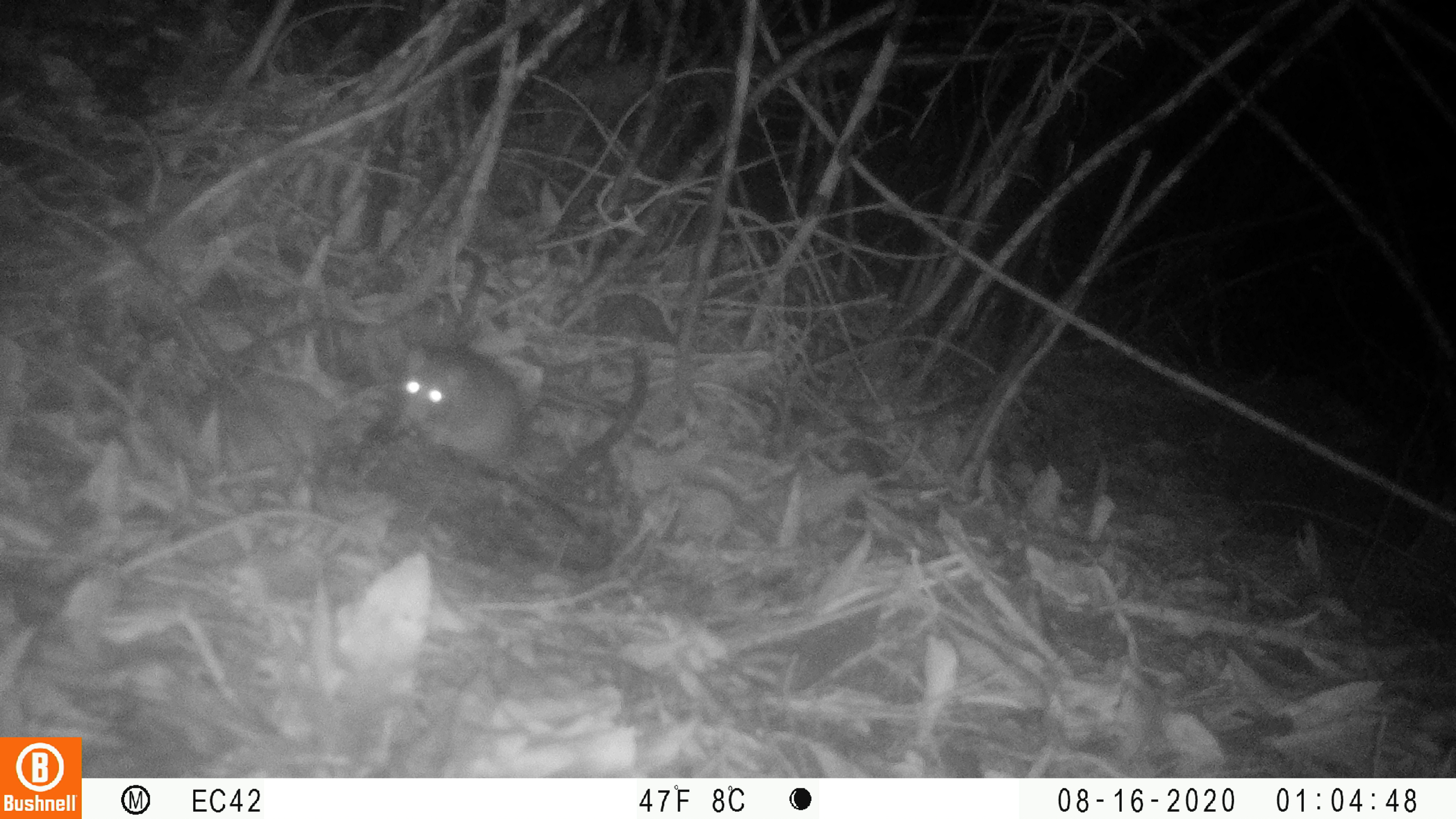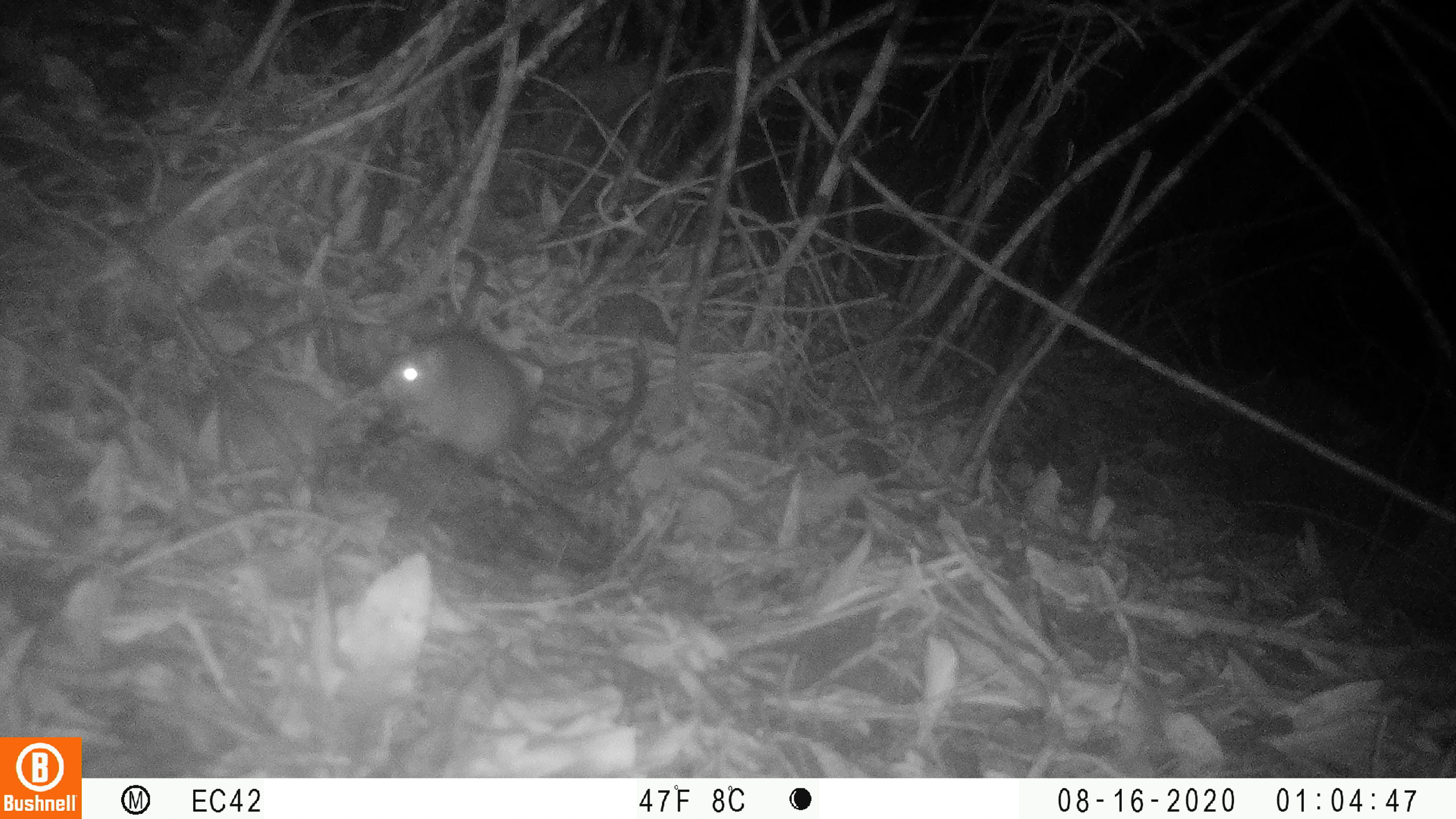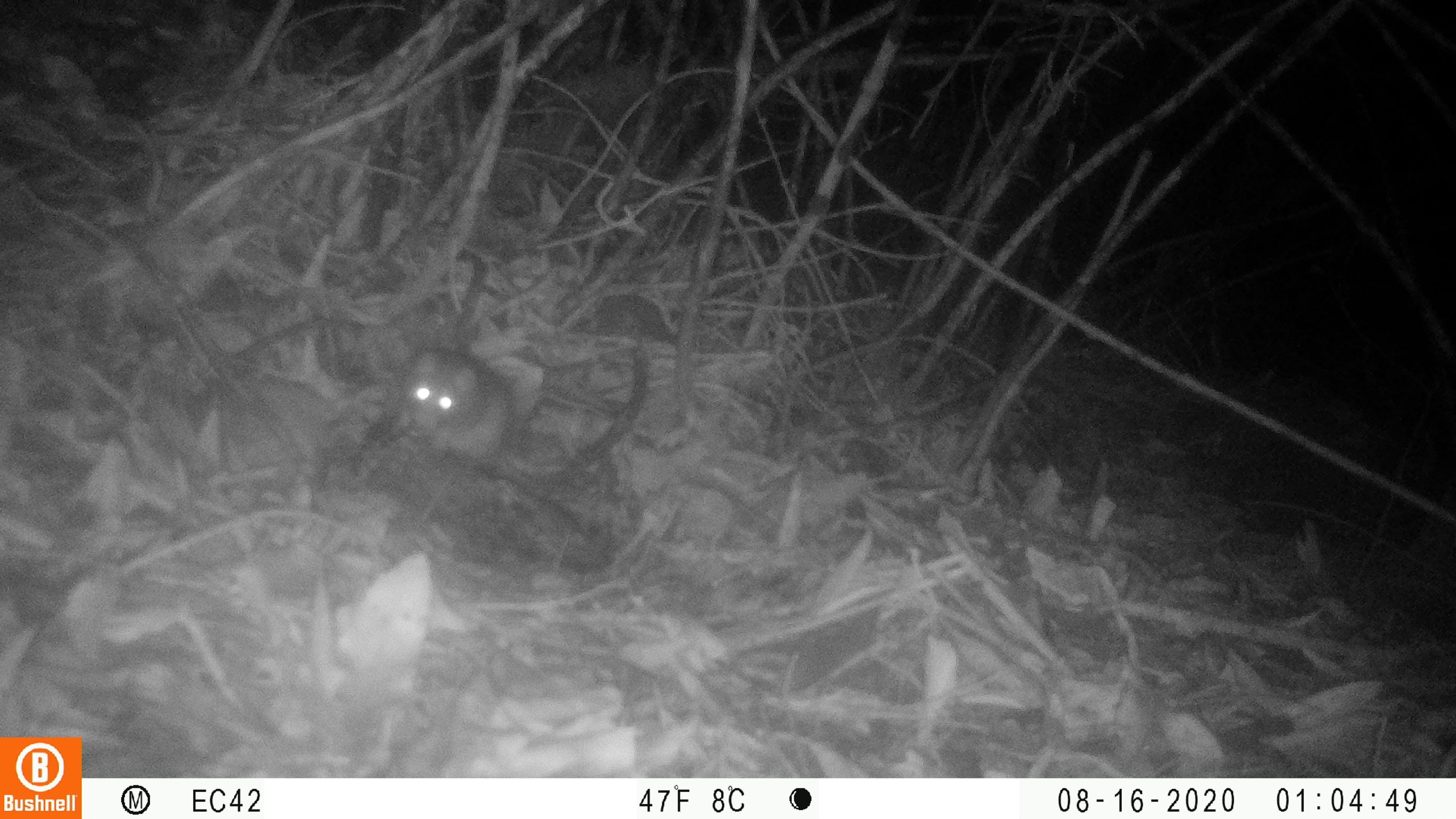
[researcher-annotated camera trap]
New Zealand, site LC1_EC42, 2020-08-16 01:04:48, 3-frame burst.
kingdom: Animalia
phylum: Chordata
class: Mammalia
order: Rodentia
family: Muridae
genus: Rattus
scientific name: Rattus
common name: rat